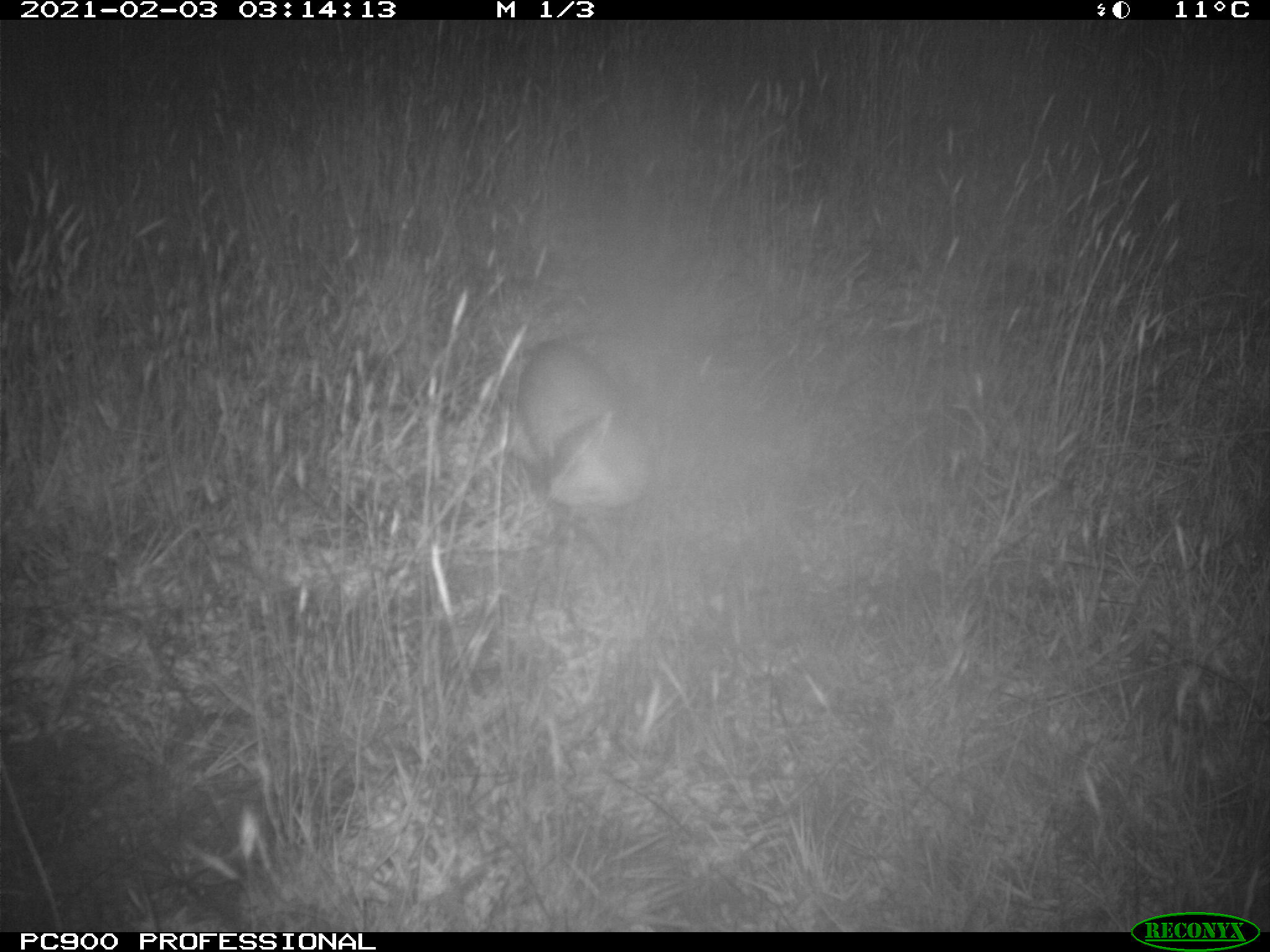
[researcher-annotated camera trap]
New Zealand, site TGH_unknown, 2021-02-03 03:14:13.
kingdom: Animalia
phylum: Chordata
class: Mammalia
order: Carnivora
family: Mustelidae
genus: Mustela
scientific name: Mustela furo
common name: ferret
Ferret (Mustela furo).